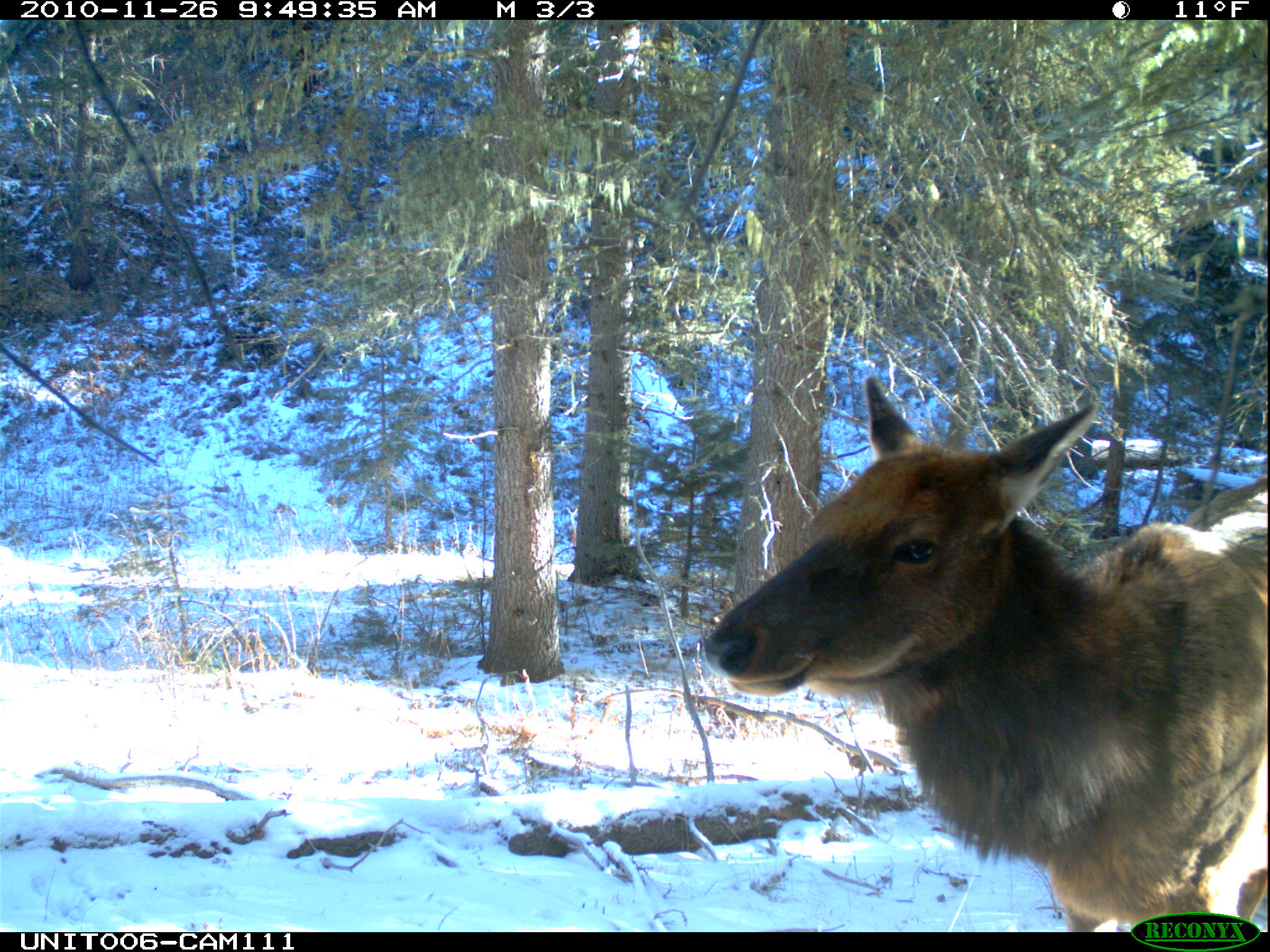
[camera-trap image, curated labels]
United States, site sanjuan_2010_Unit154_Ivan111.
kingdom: Animalia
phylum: Chordata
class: Mammalia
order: Artiodactyla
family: Cervidae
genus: Cervus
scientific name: Cervus elaphus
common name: red deer